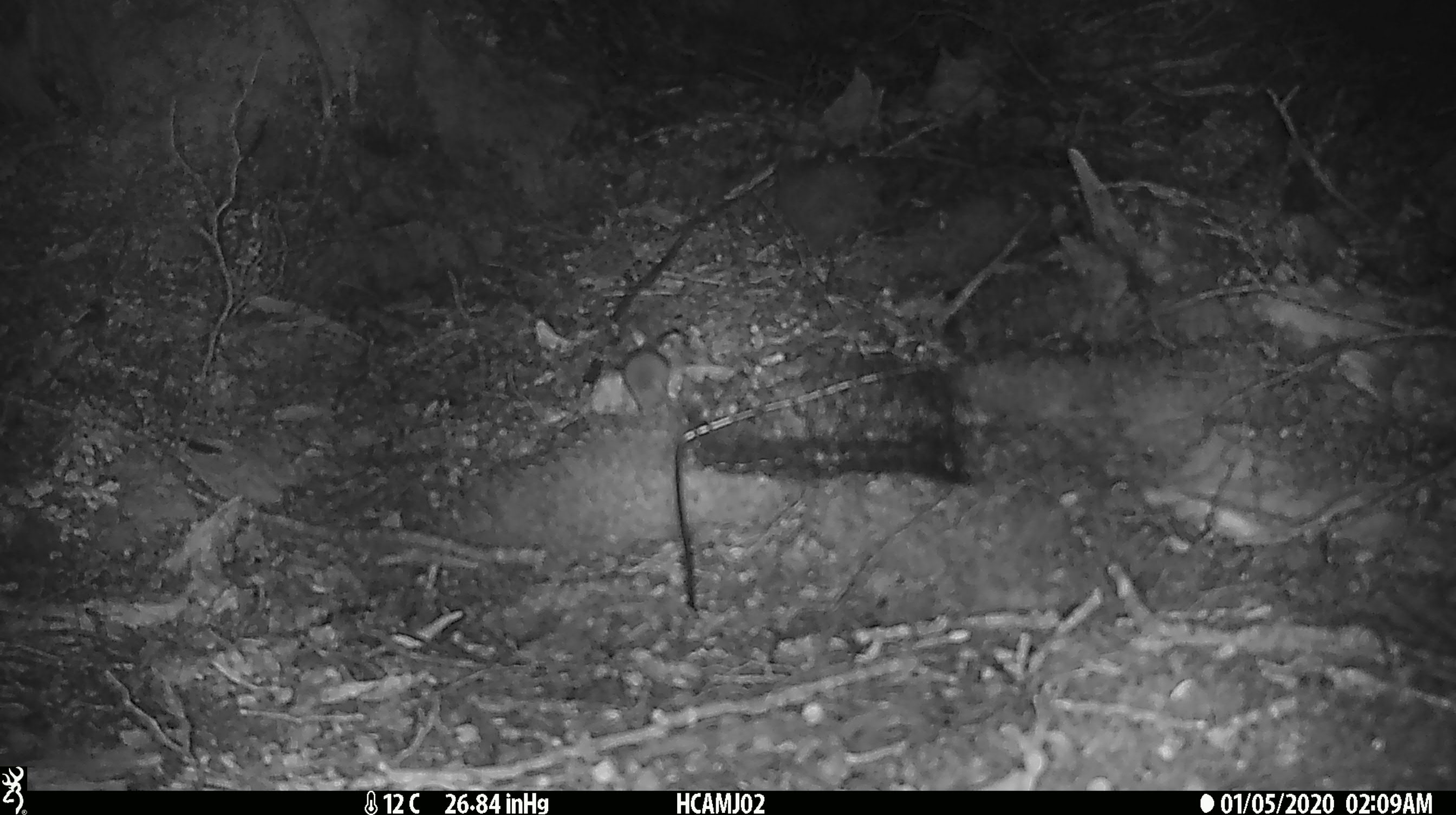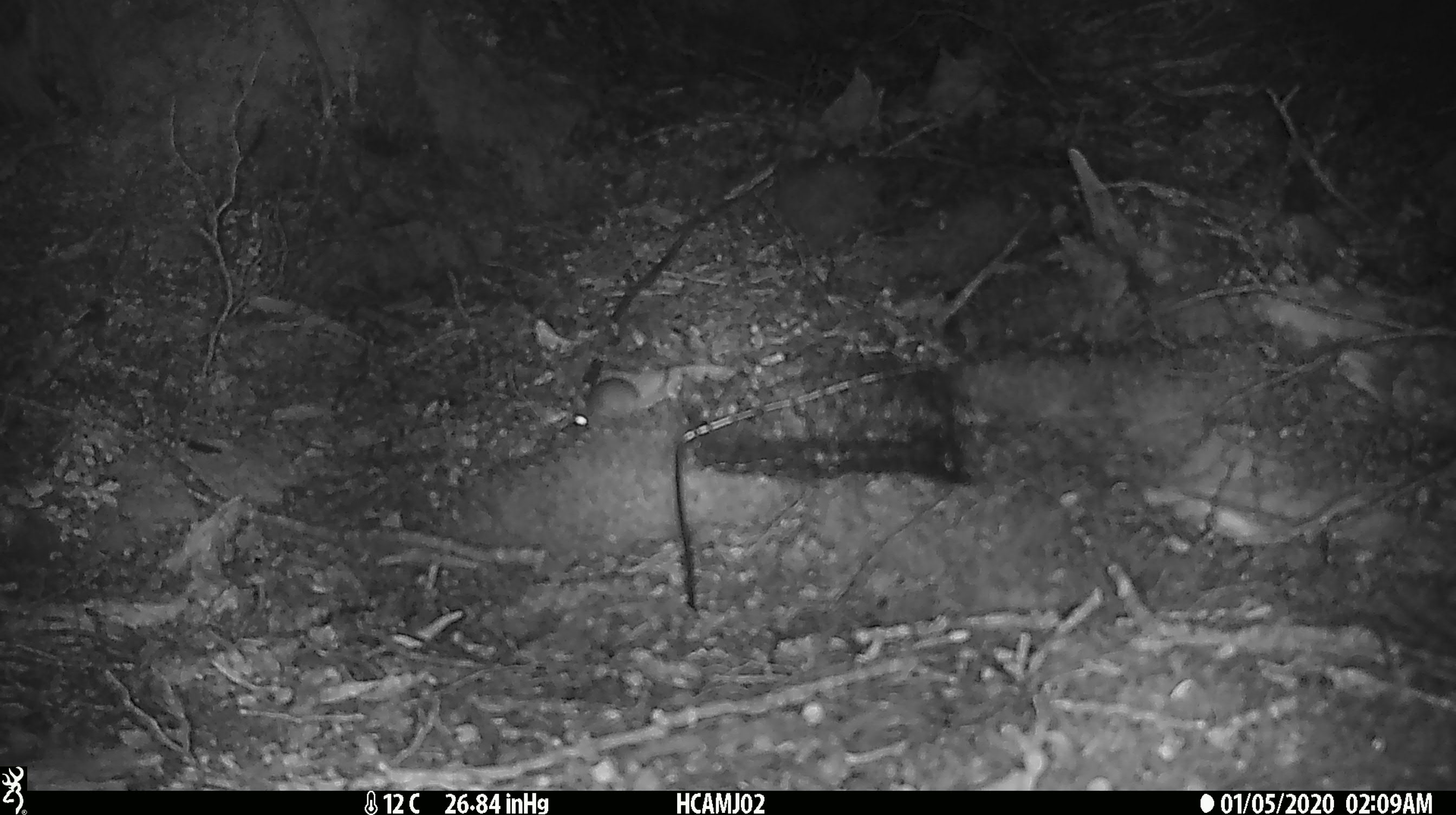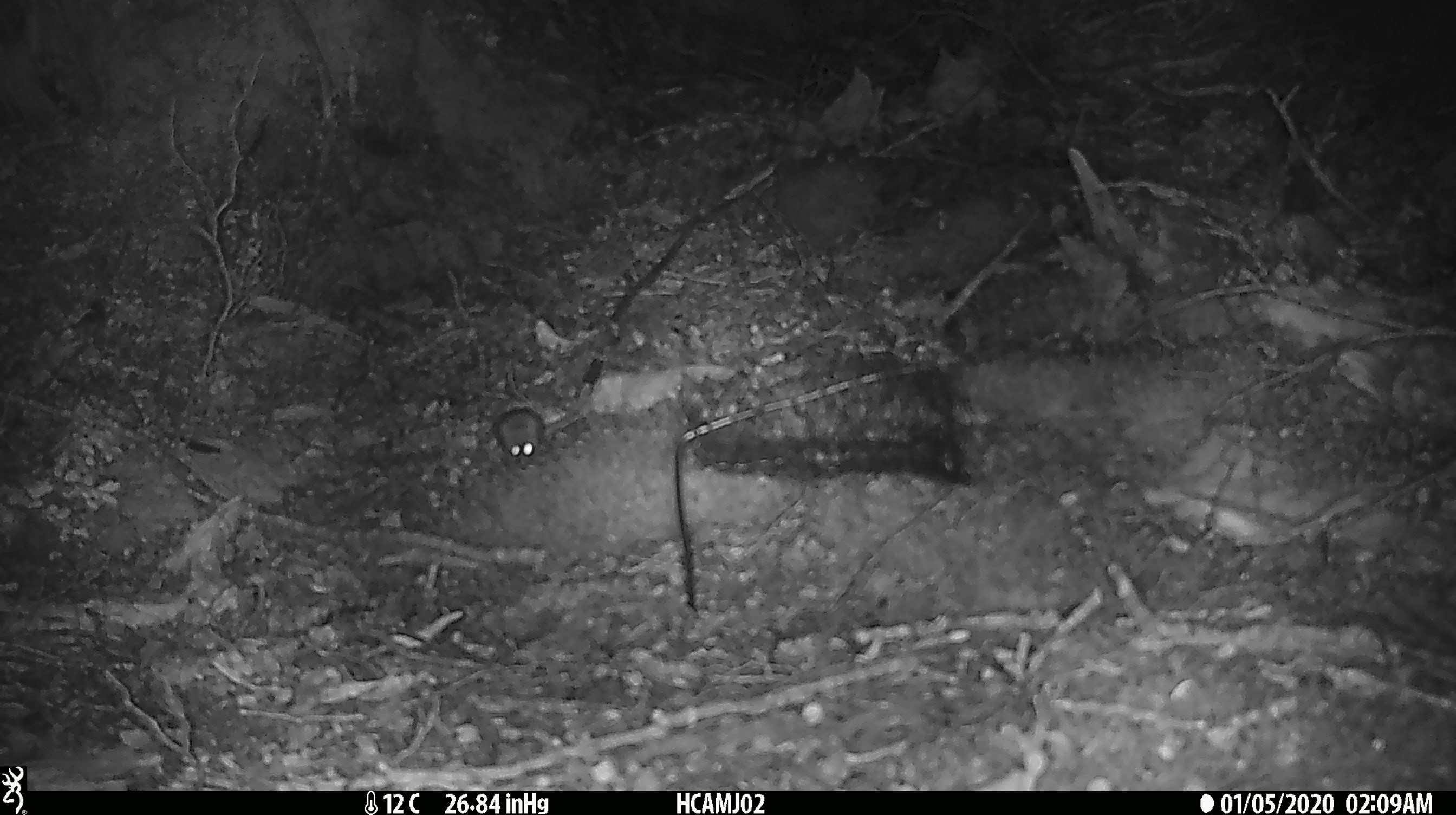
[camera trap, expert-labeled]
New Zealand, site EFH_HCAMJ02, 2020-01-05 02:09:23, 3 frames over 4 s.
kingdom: Animalia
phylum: Chordata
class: Mammalia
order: Rodentia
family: Muridae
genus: Mus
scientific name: Mus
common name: mouse